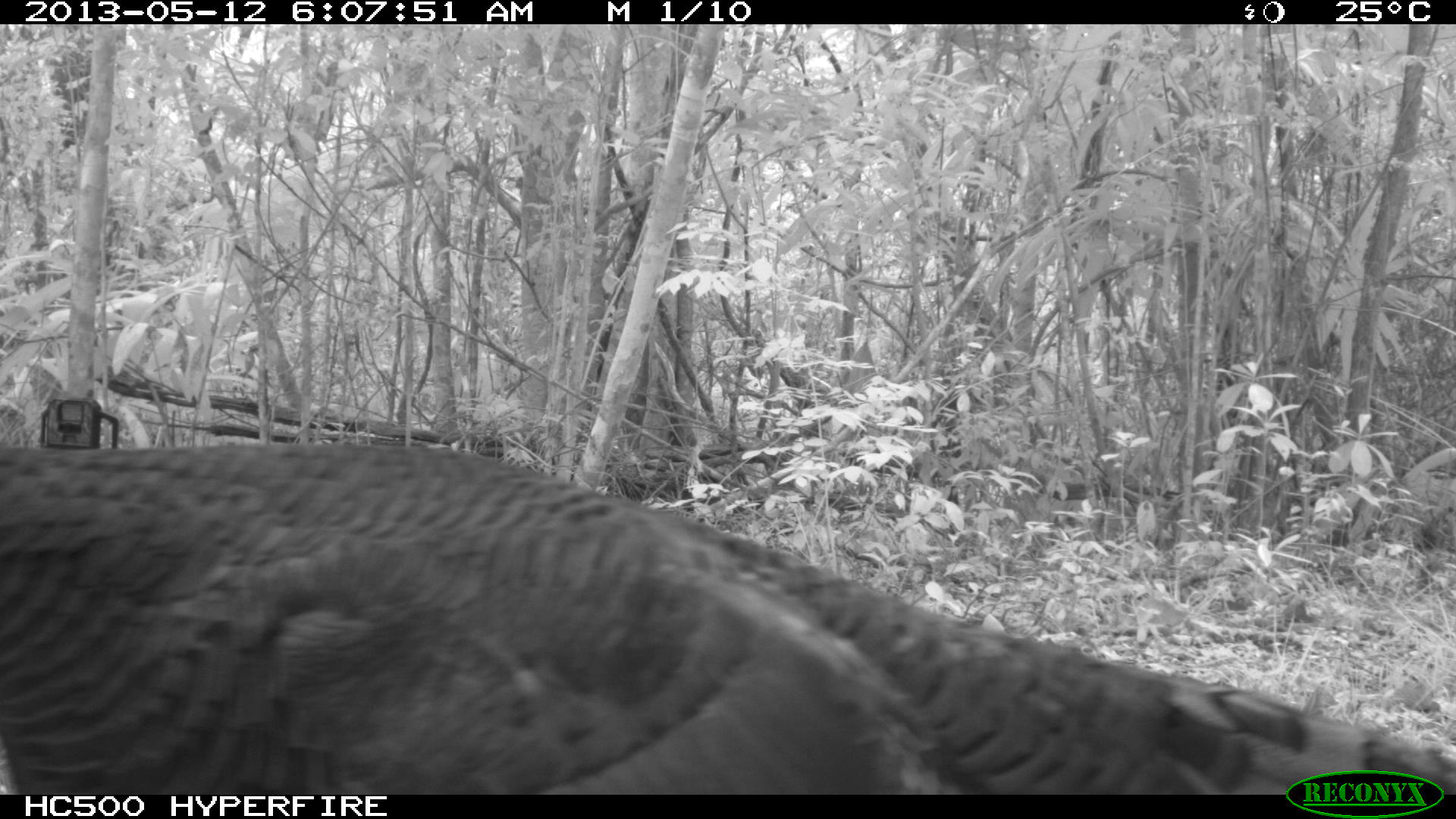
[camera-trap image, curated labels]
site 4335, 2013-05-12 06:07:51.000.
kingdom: Animalia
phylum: Chordata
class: Aves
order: Galliformes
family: Phasianidae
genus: Meleagris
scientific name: Meleagris ocellata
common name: ocellated turkey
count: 1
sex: male